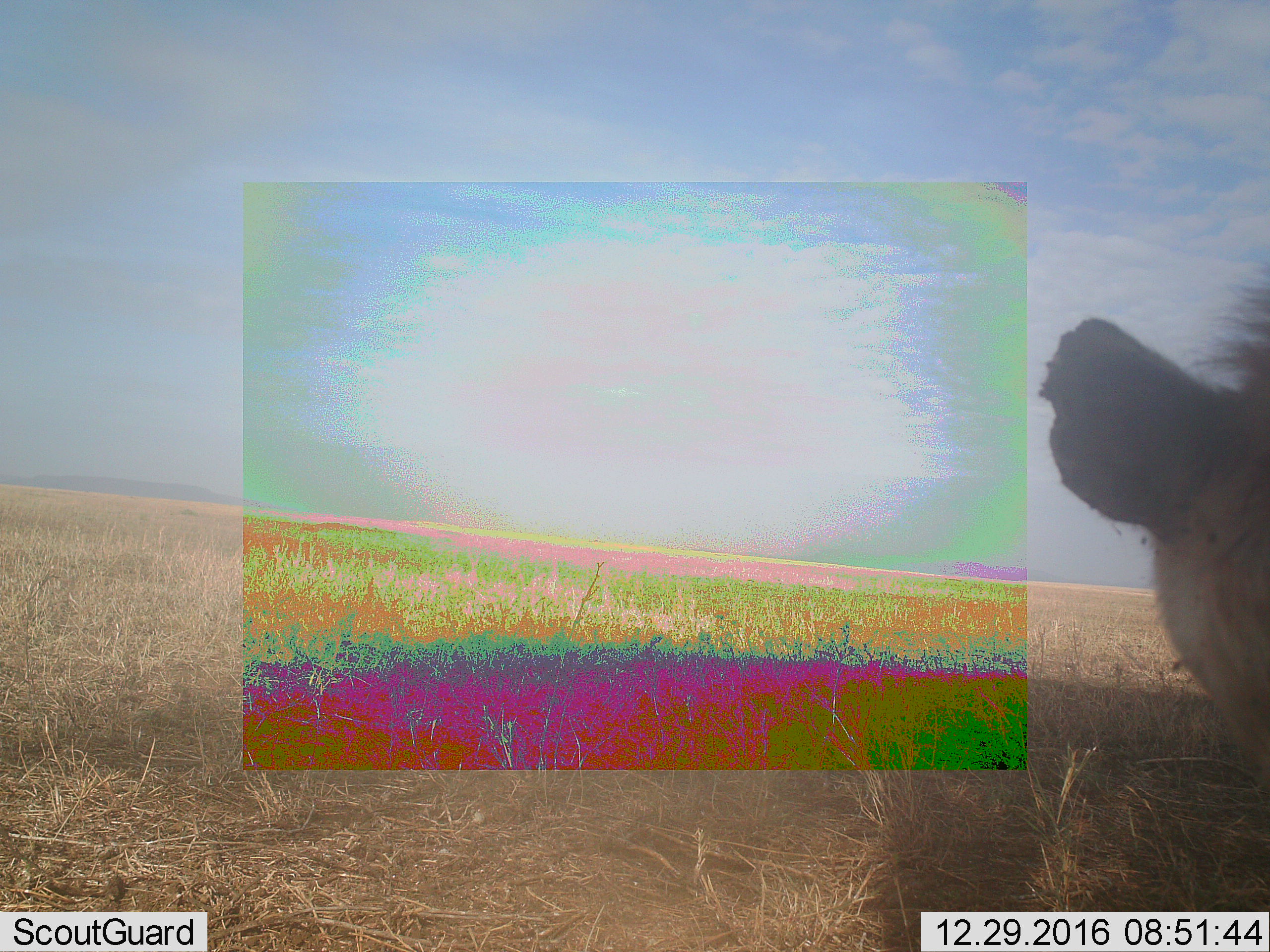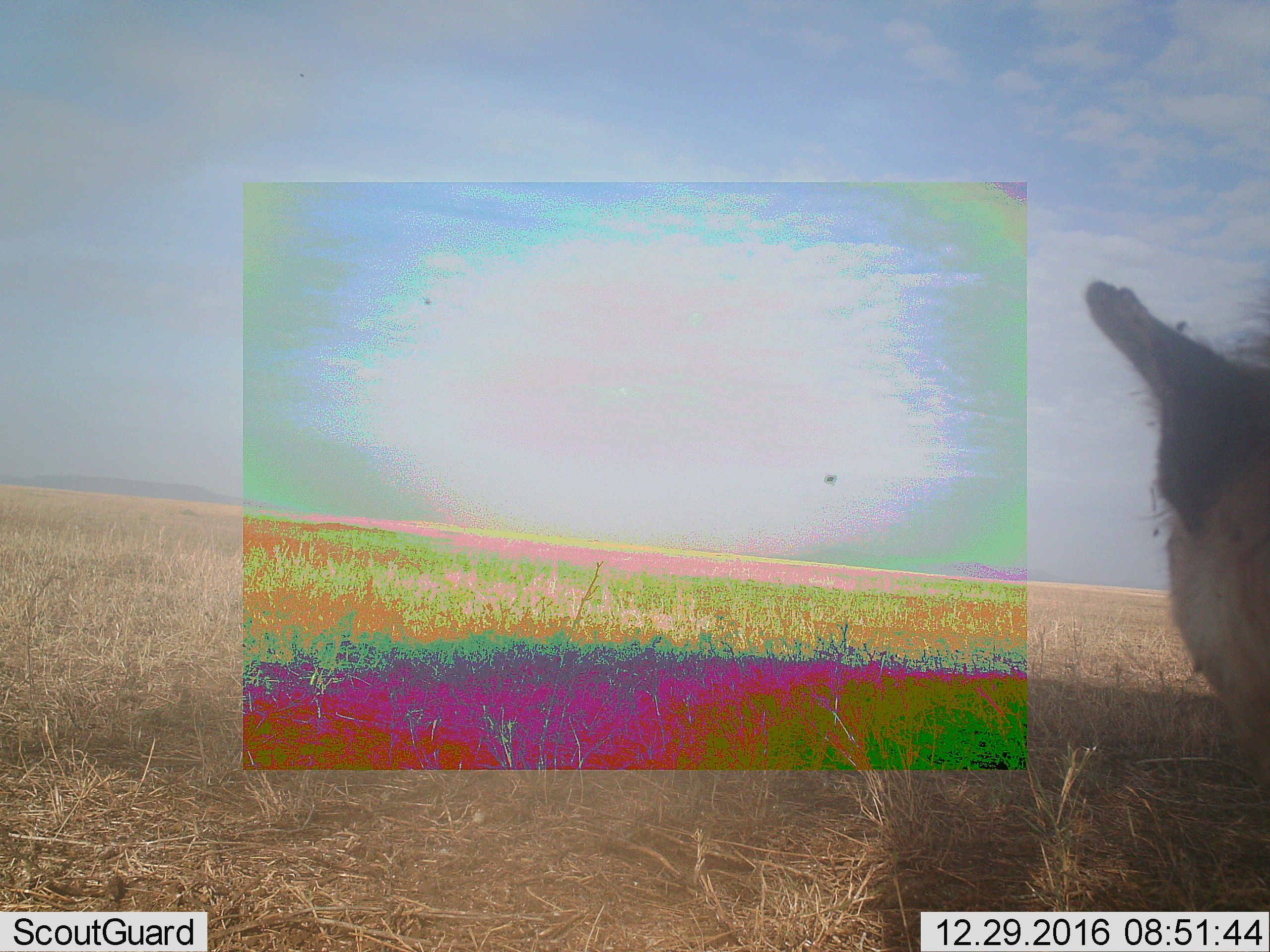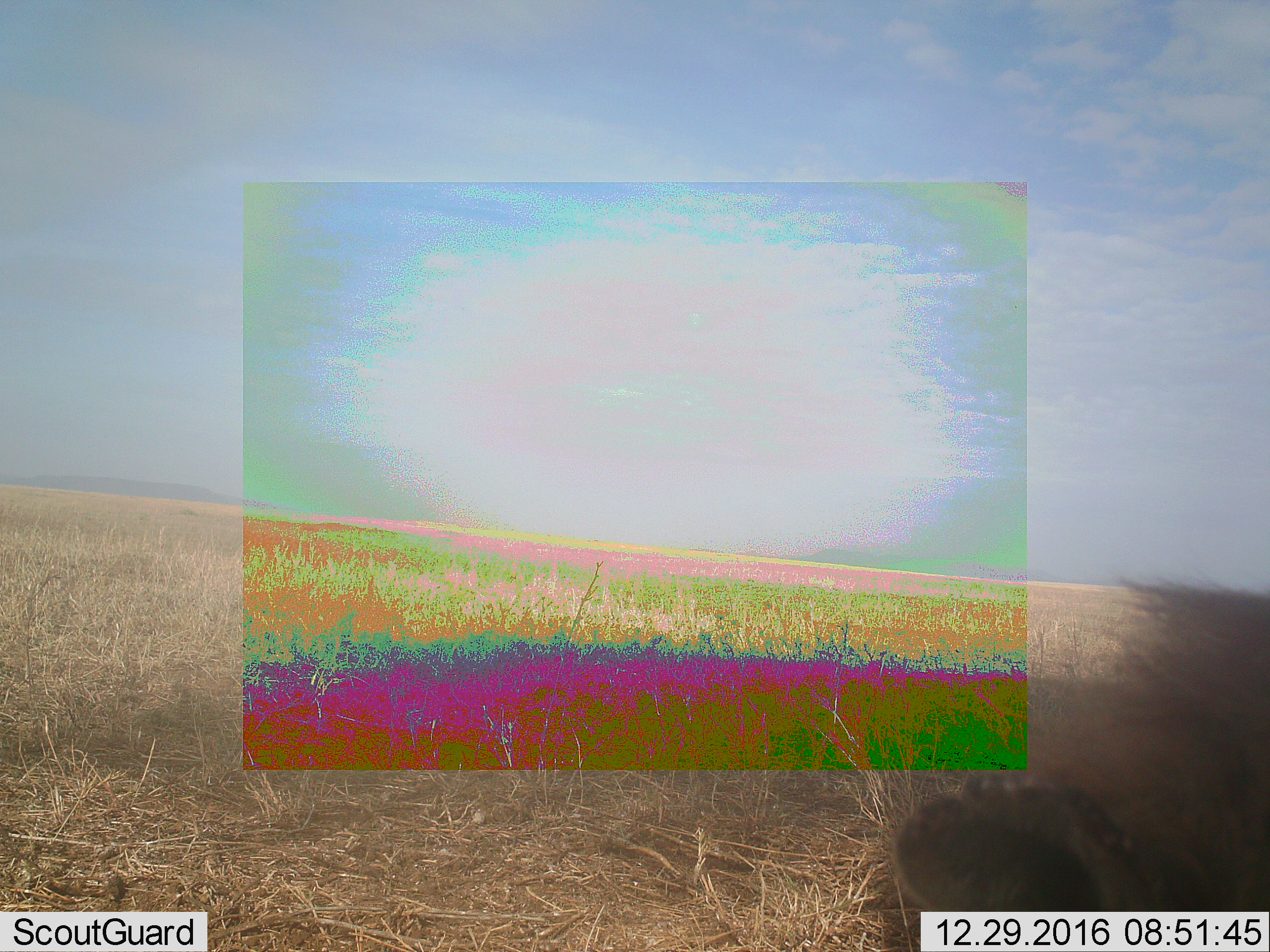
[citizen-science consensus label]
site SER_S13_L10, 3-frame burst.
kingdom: Animalia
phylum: Chordata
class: Mammalia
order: Carnivora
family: Hyaenidae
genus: Crocuta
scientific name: Crocuta crocuta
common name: spotted hyena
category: hyenaspotted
Hyenaspotted (spotted hyena) (Crocuta crocuta), count 1. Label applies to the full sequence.